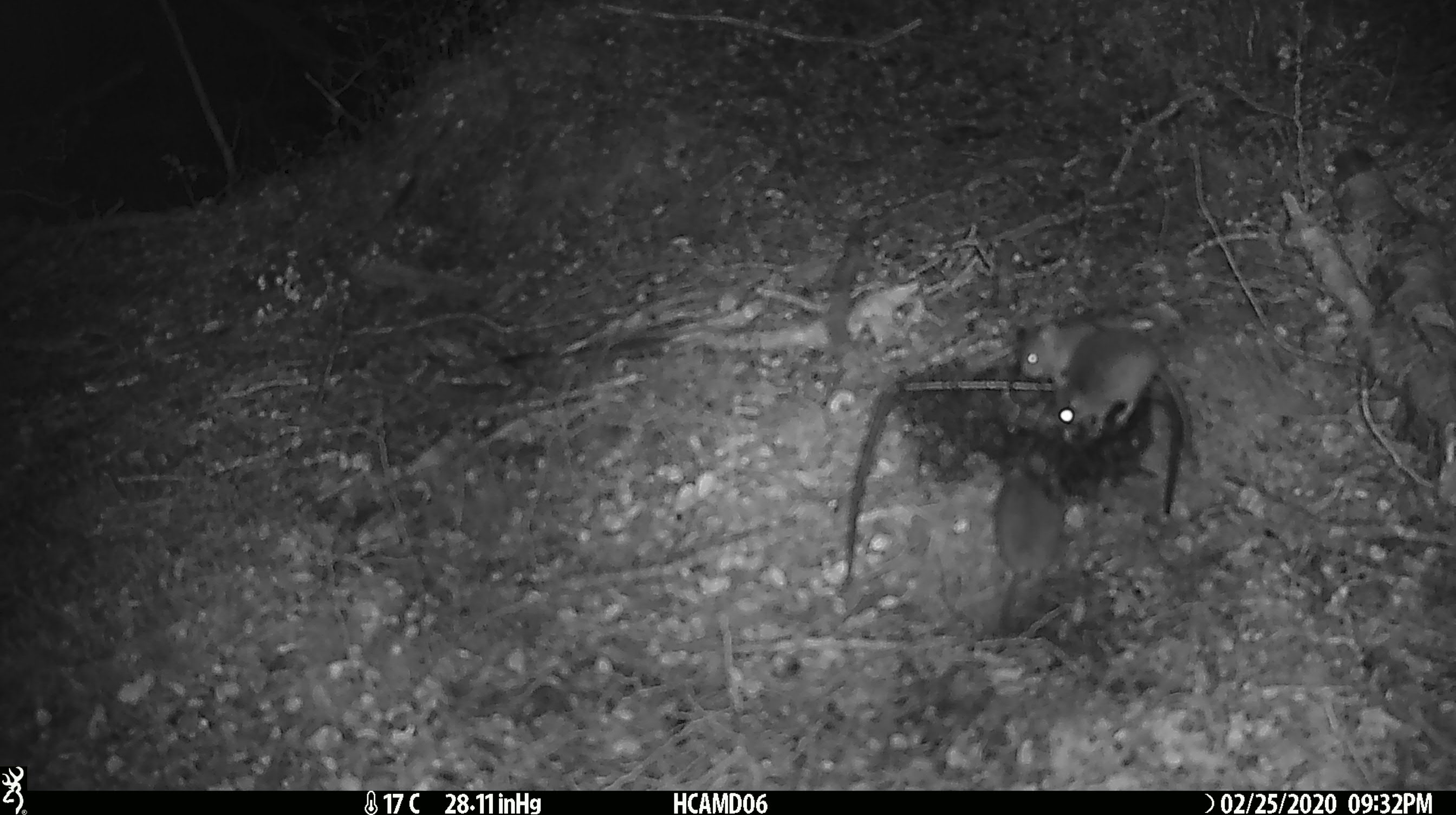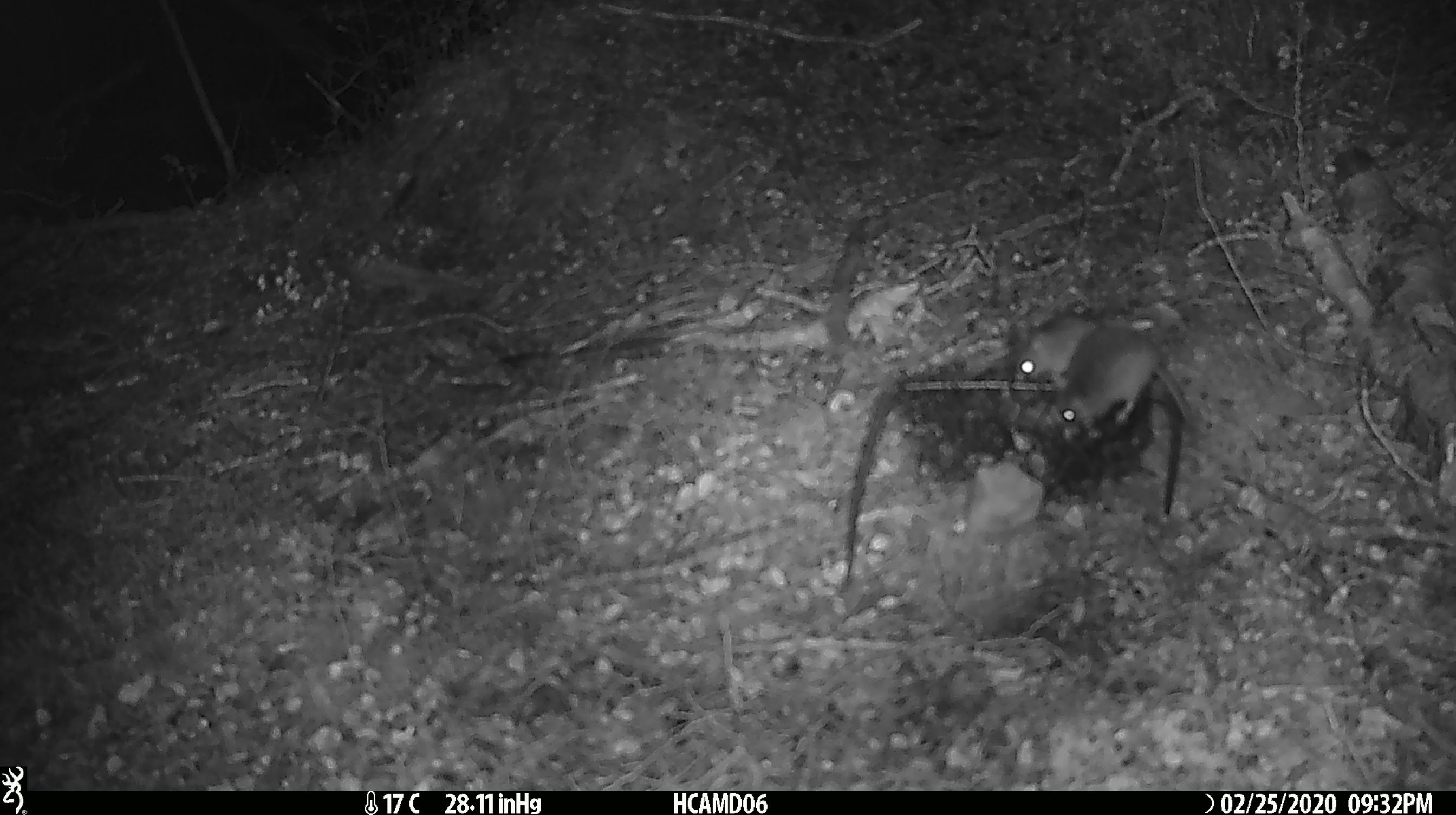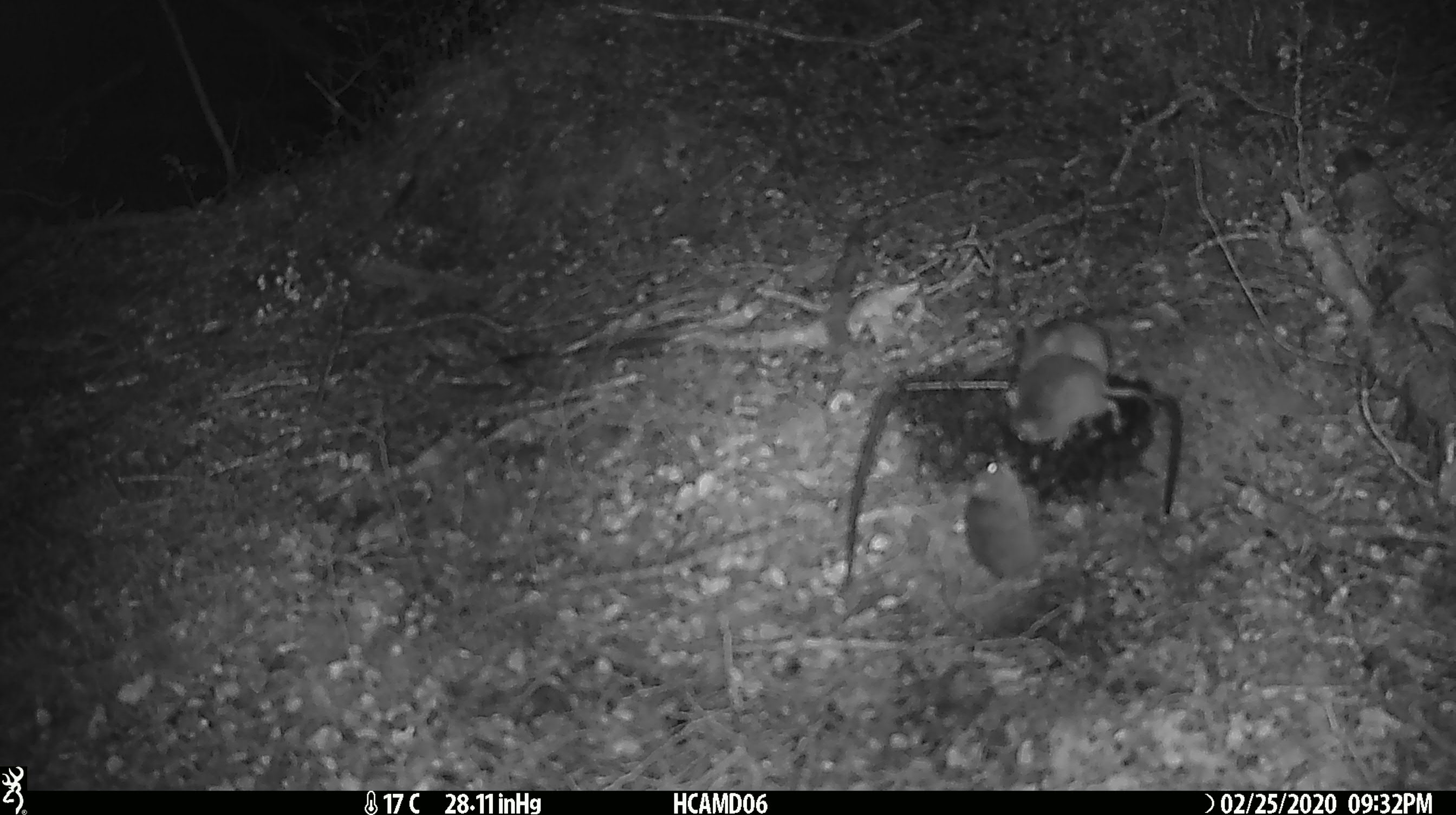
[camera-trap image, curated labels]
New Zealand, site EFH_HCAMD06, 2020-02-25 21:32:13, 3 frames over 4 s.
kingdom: Animalia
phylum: Chordata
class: Mammalia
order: Rodentia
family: Muridae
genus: Mus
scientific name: Mus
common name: mouse